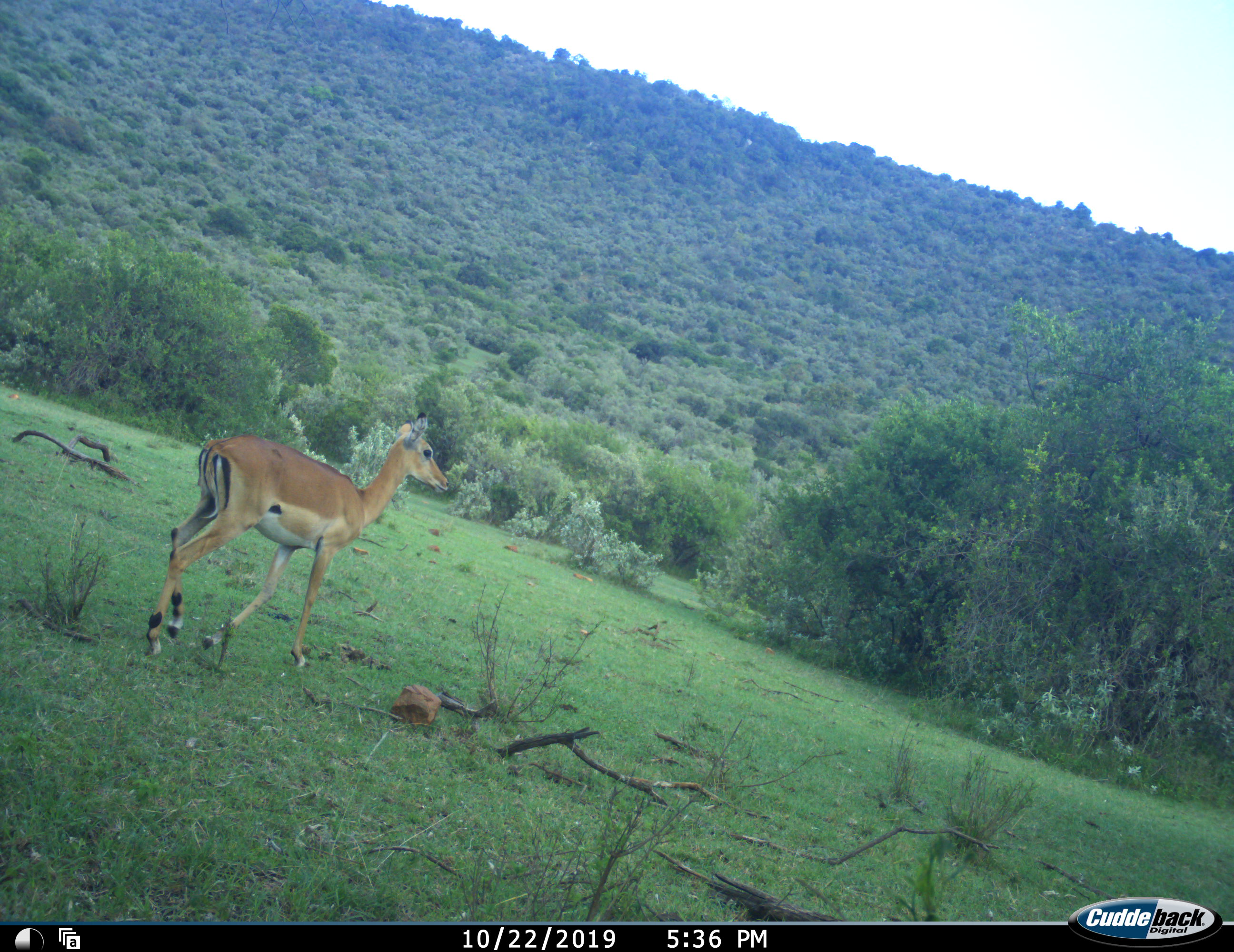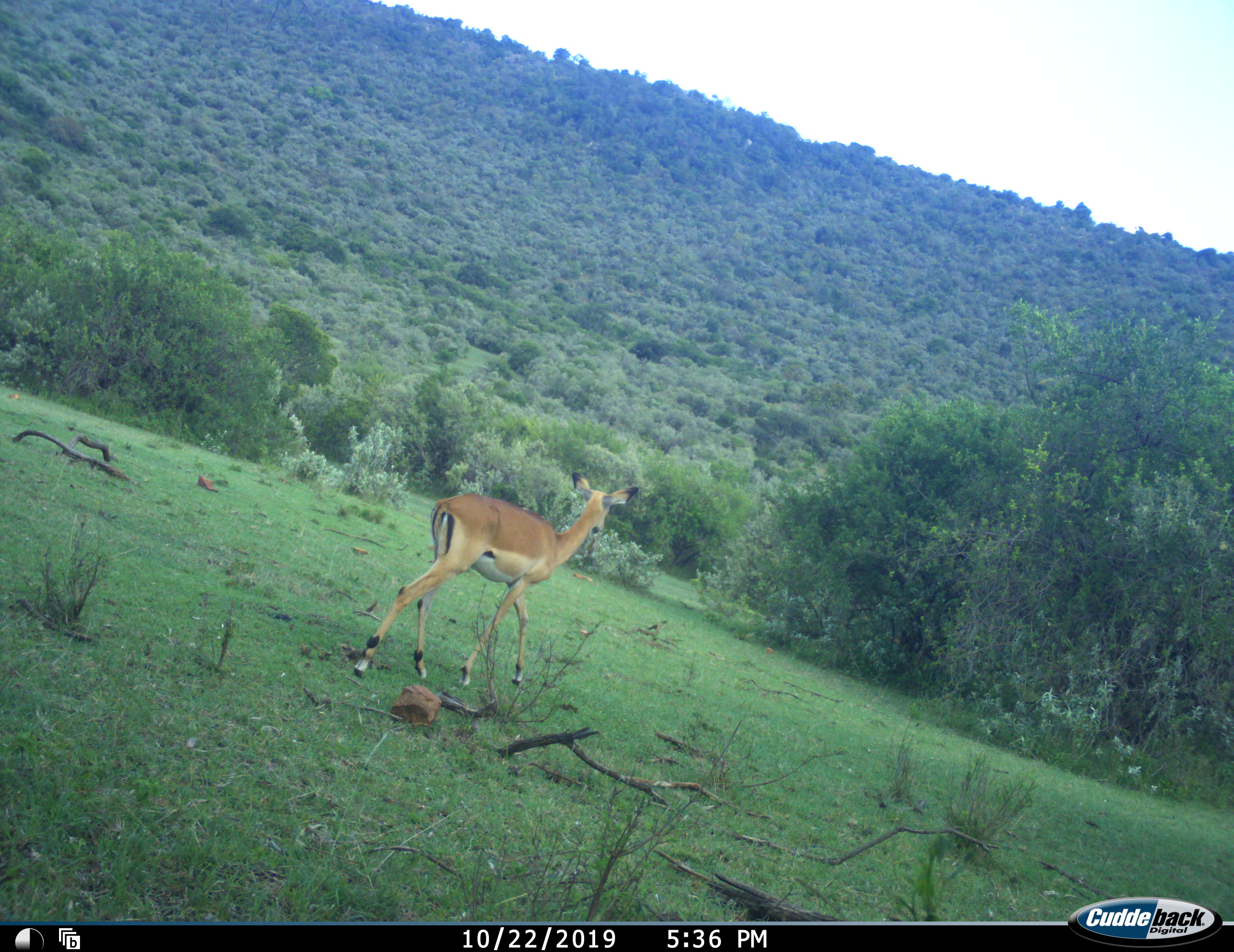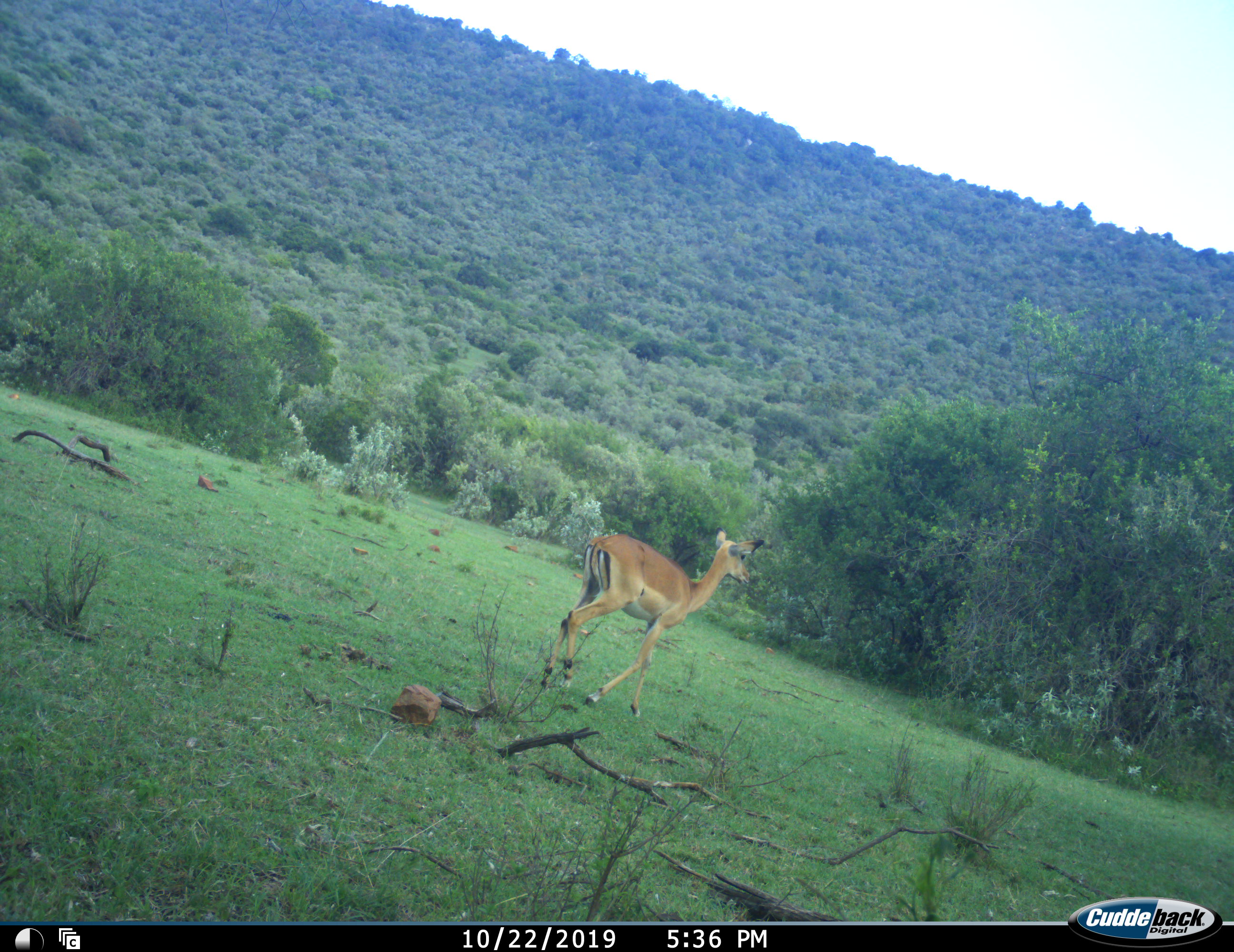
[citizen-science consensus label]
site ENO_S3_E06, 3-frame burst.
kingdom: Animalia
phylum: Chordata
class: Mammalia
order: Artiodactyla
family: Bovidae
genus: Aepyceros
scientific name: Aepyceros melampus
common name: impala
Impala (Aepyceros melampus), count 1. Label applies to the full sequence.